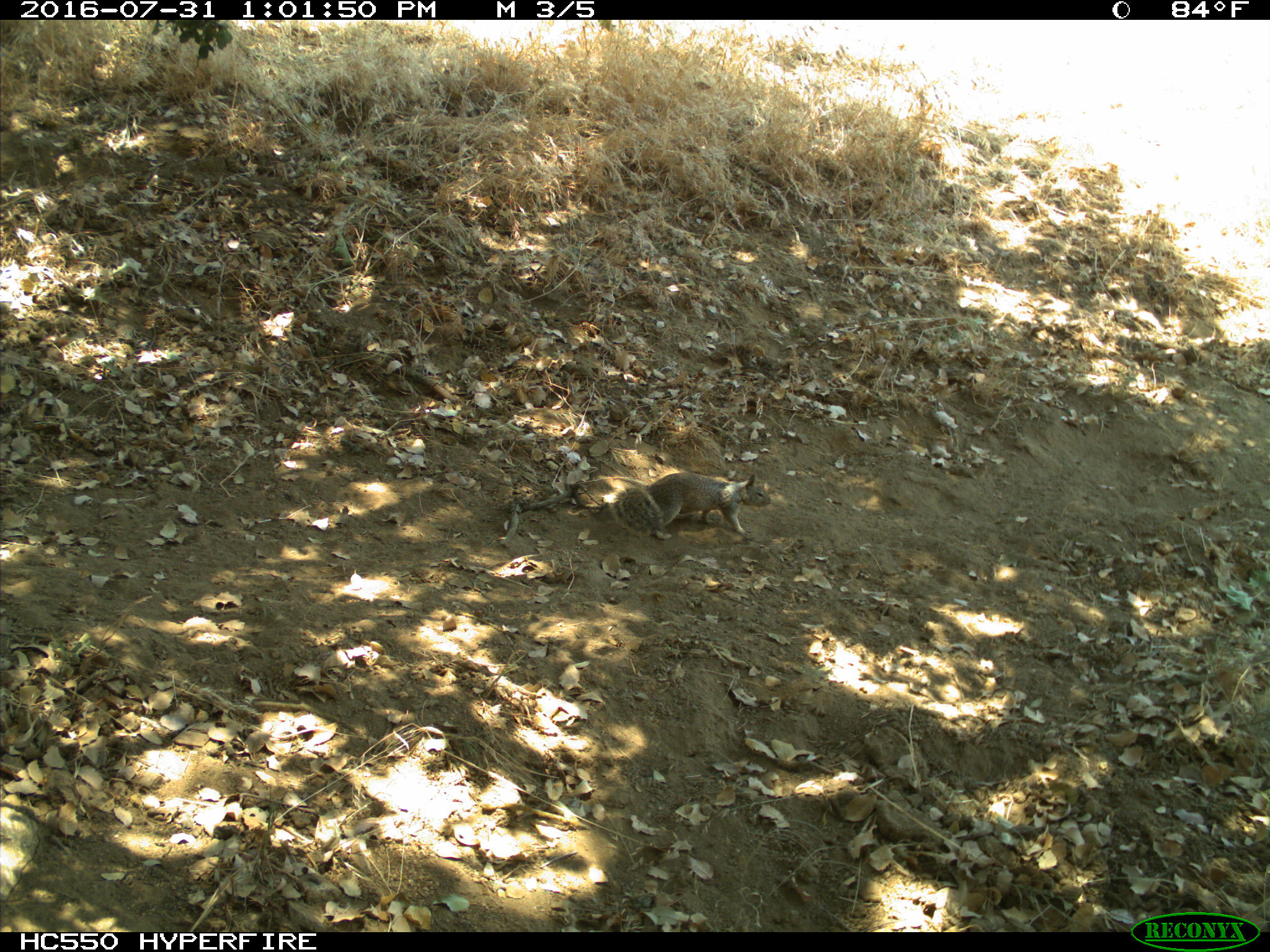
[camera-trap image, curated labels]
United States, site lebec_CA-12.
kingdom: Animalia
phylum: Chordata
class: Mammalia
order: Rodentia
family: Sciuridae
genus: Otospermophilus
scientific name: Otospermophilus beecheyi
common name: california ground squirrel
Otospermophilus beecheyi (california ground squirrel).